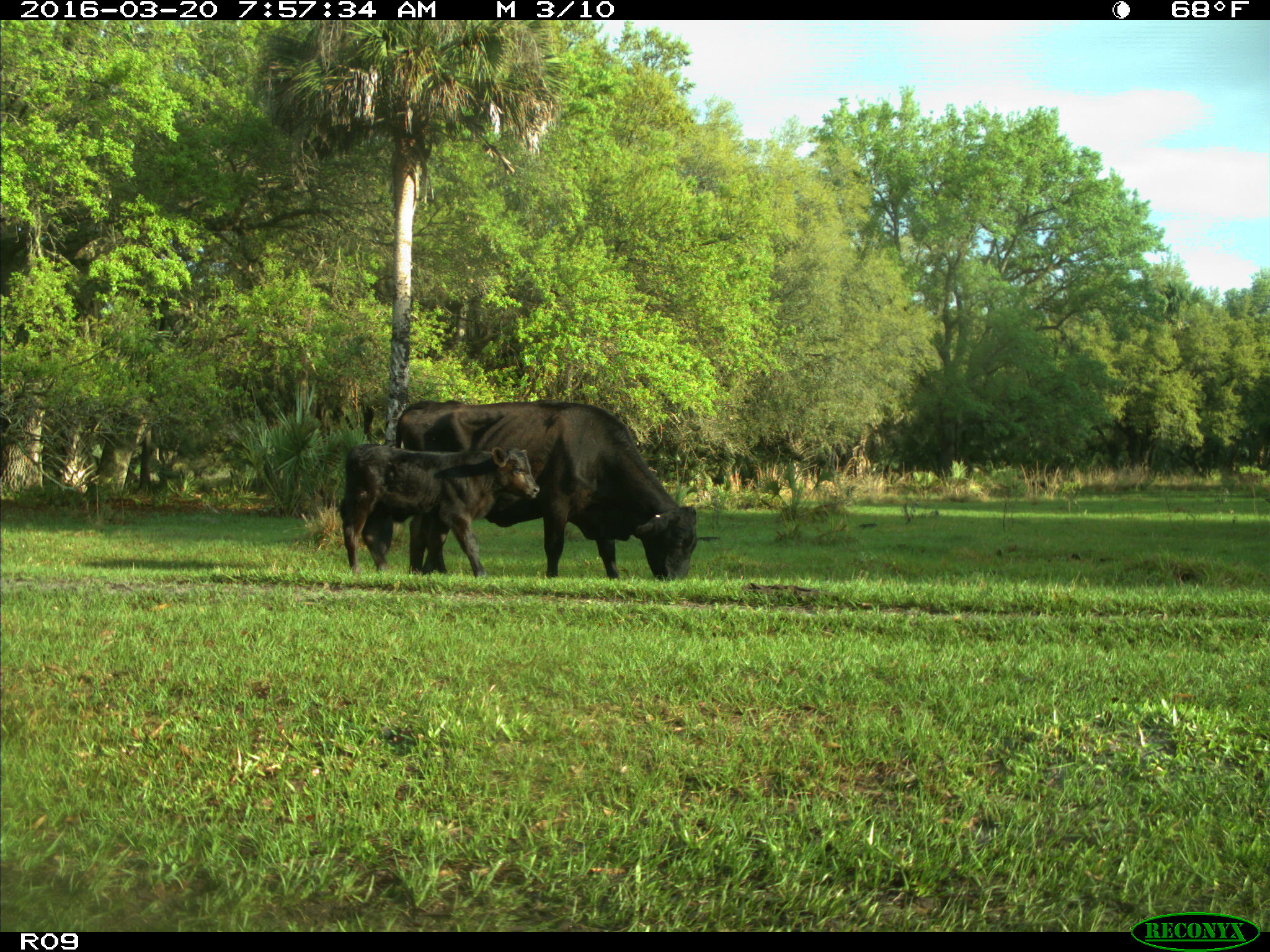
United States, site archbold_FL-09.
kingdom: Animalia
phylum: Chordata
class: Mammalia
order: Artiodactyla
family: Bovidae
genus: Bos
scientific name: Bos taurus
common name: domestic cow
Bos taurus (domestic cow).